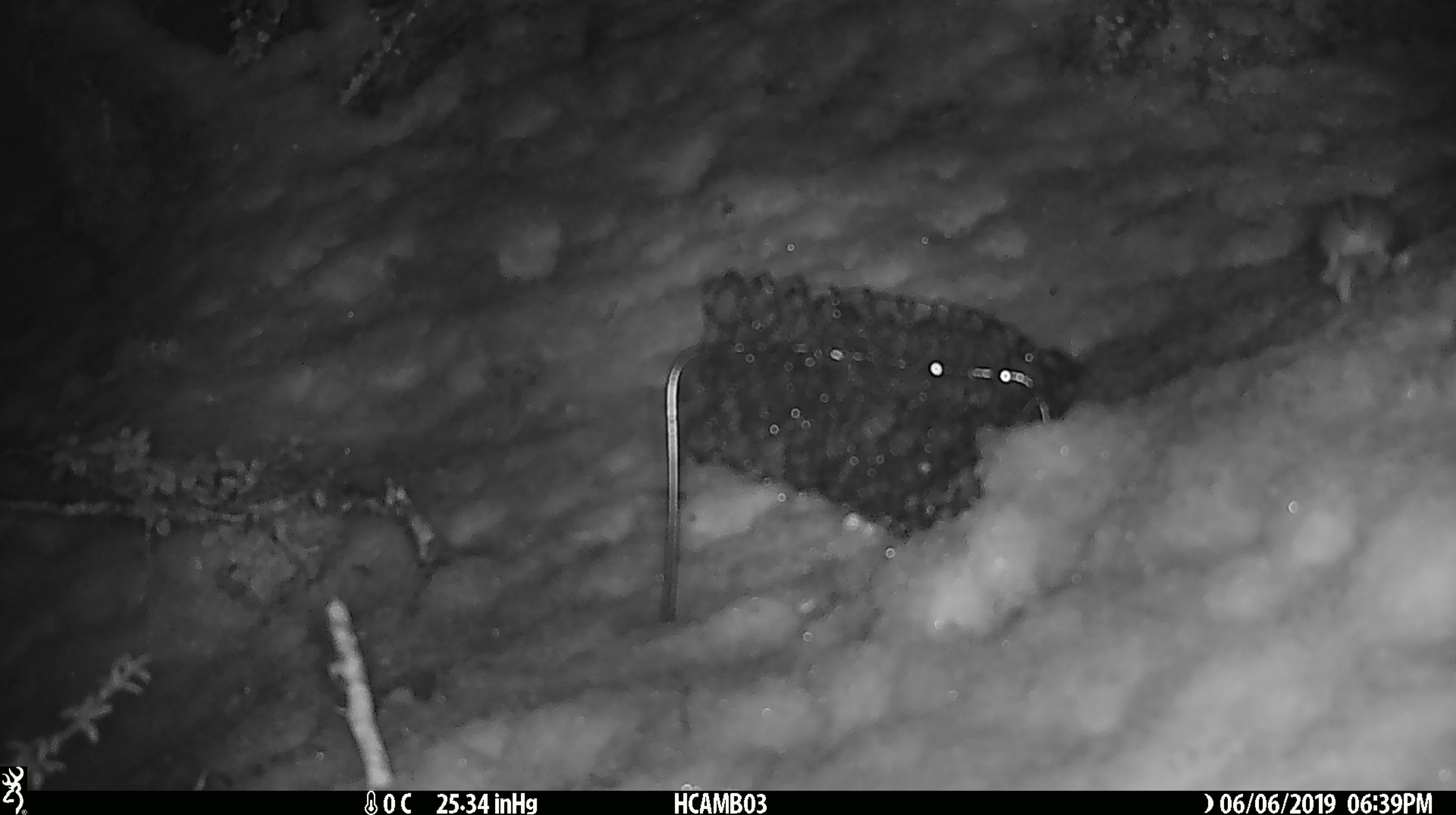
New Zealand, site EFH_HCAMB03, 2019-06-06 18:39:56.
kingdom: Animalia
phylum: Chordata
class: Mammalia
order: Rodentia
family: Muridae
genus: Mus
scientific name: Mus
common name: mouse